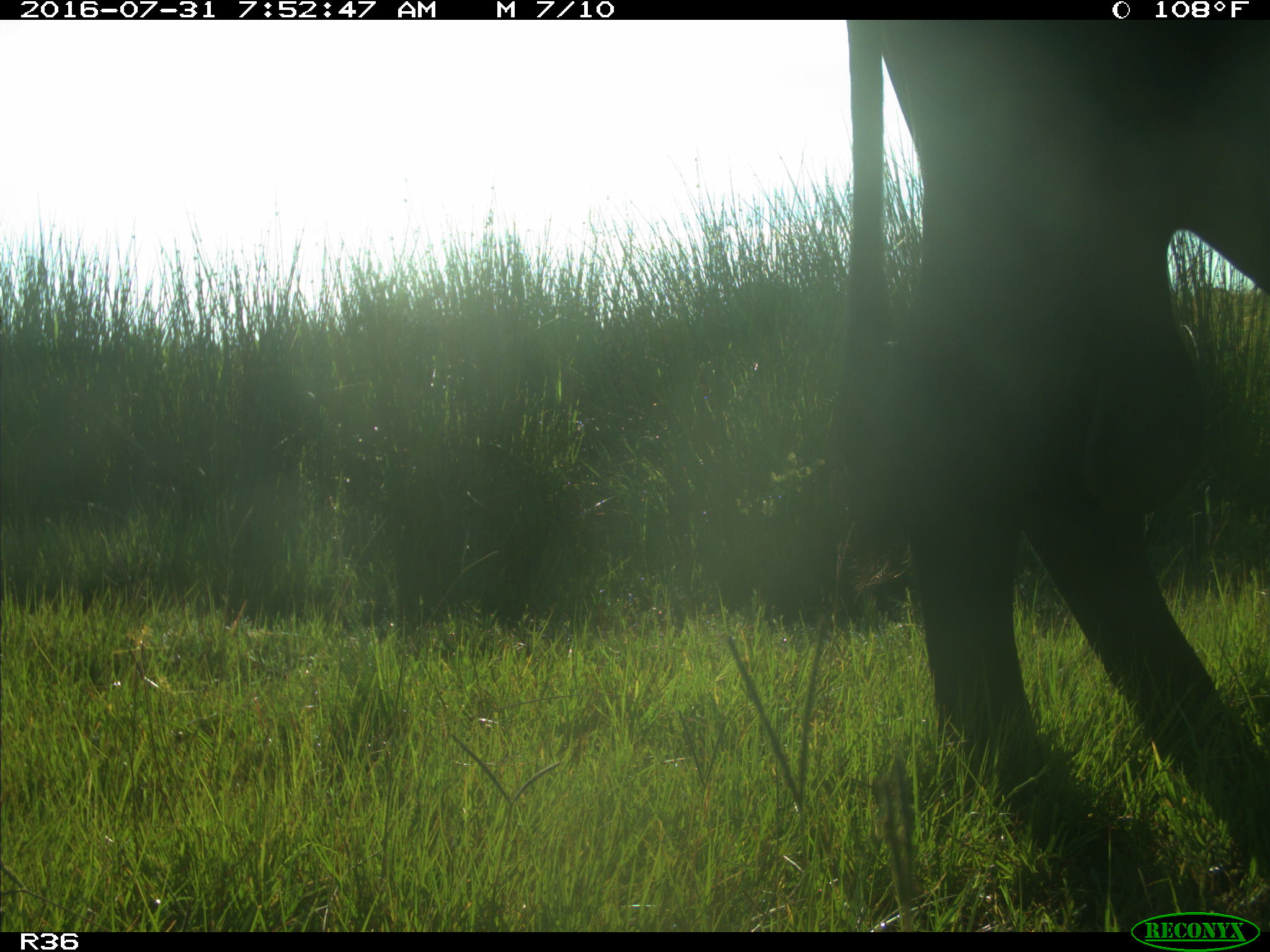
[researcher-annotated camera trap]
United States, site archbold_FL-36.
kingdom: Animalia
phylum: Chordata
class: Mammalia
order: Artiodactyla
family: Bovidae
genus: Bos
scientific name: Bos taurus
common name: domestic cow